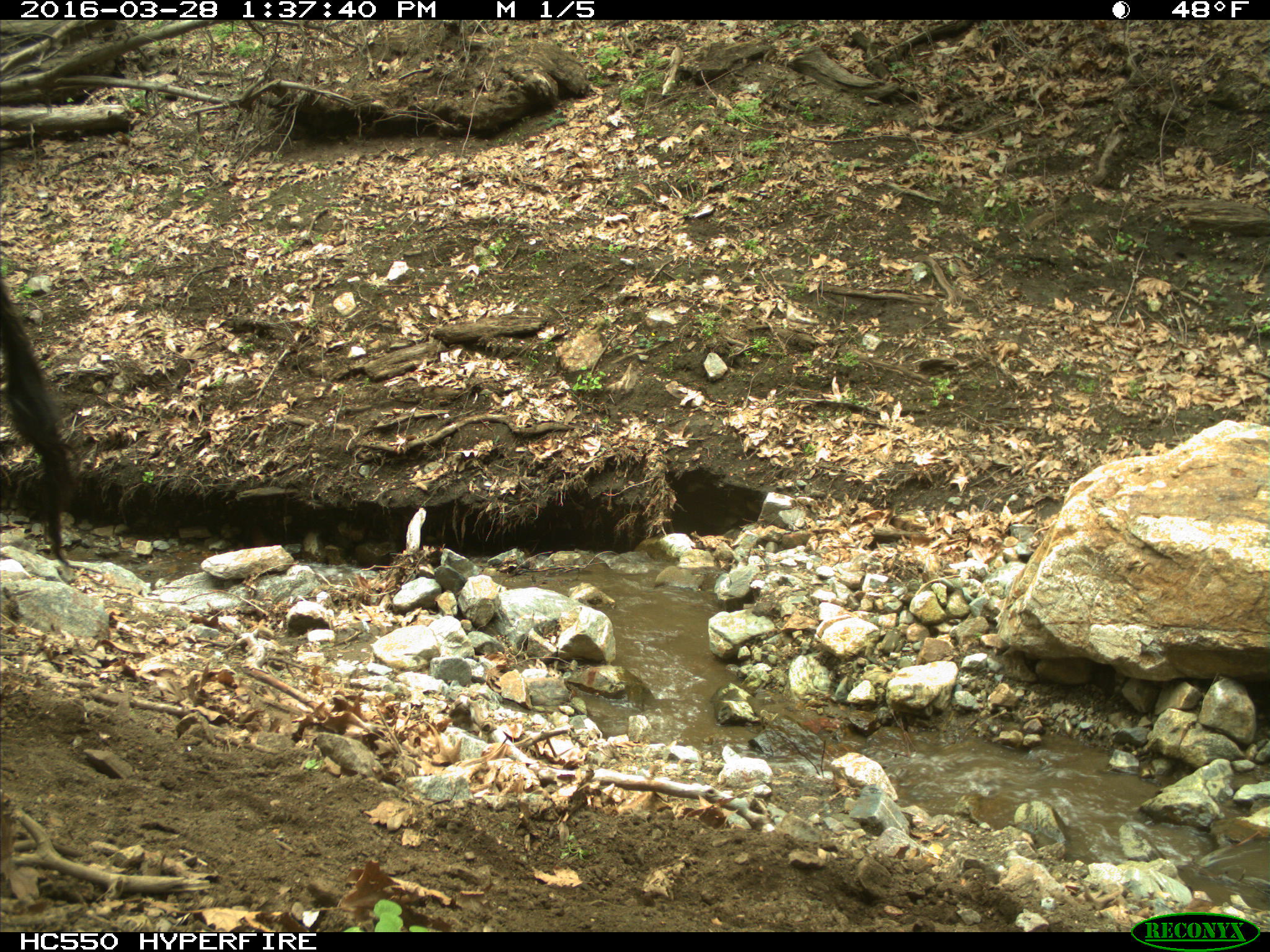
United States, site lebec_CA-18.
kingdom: Animalia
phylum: Chordata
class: Mammalia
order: Artiodactyla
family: Bovidae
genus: Bos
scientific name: Bos taurus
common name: domestic cow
Bos taurus (domestic cow).